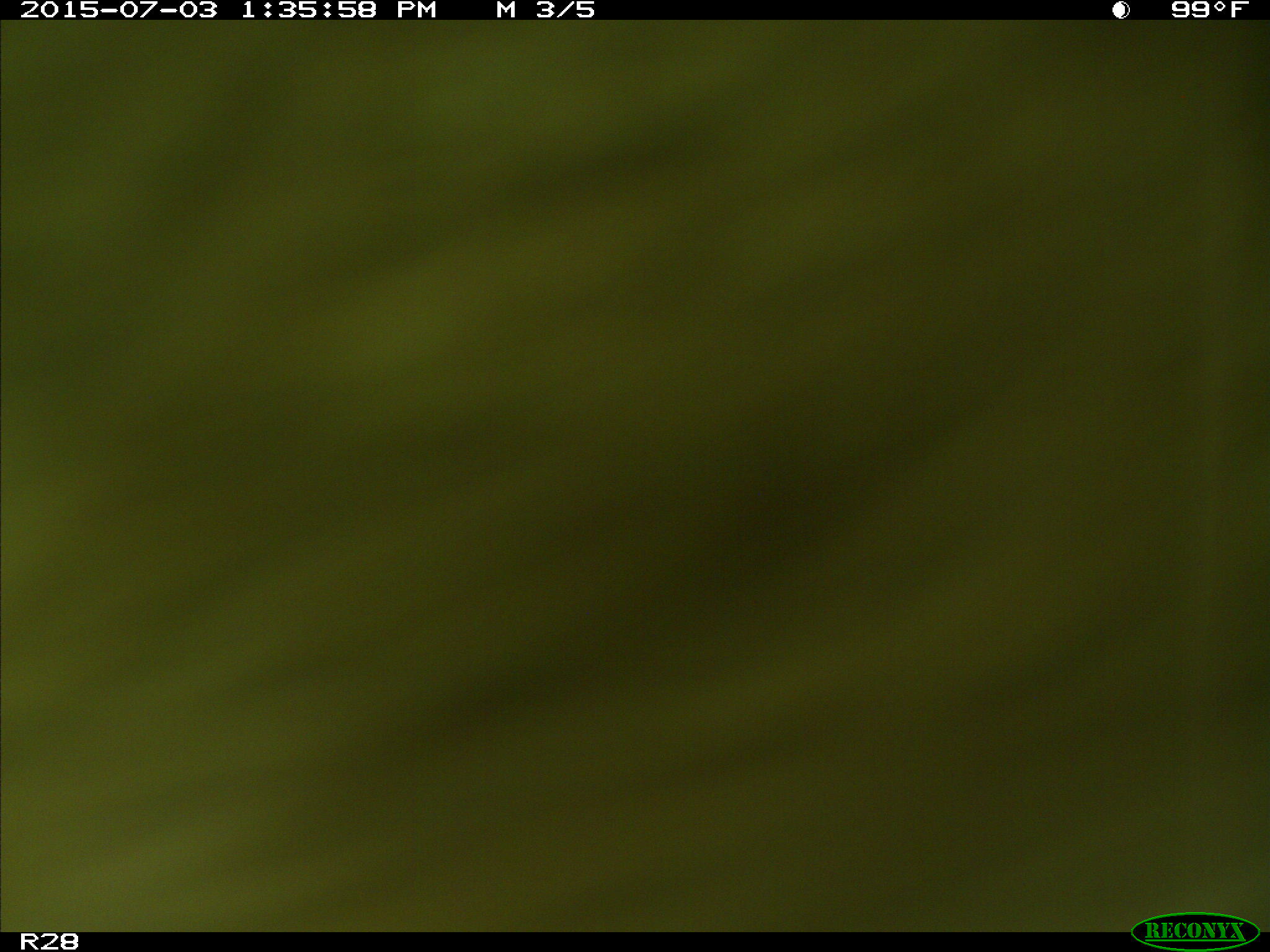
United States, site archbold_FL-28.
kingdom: Animalia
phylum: Chordata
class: Mammalia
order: Artiodactyla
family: Bovidae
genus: Bos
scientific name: Bos taurus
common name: domestic cow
Bos taurus (domestic cow).